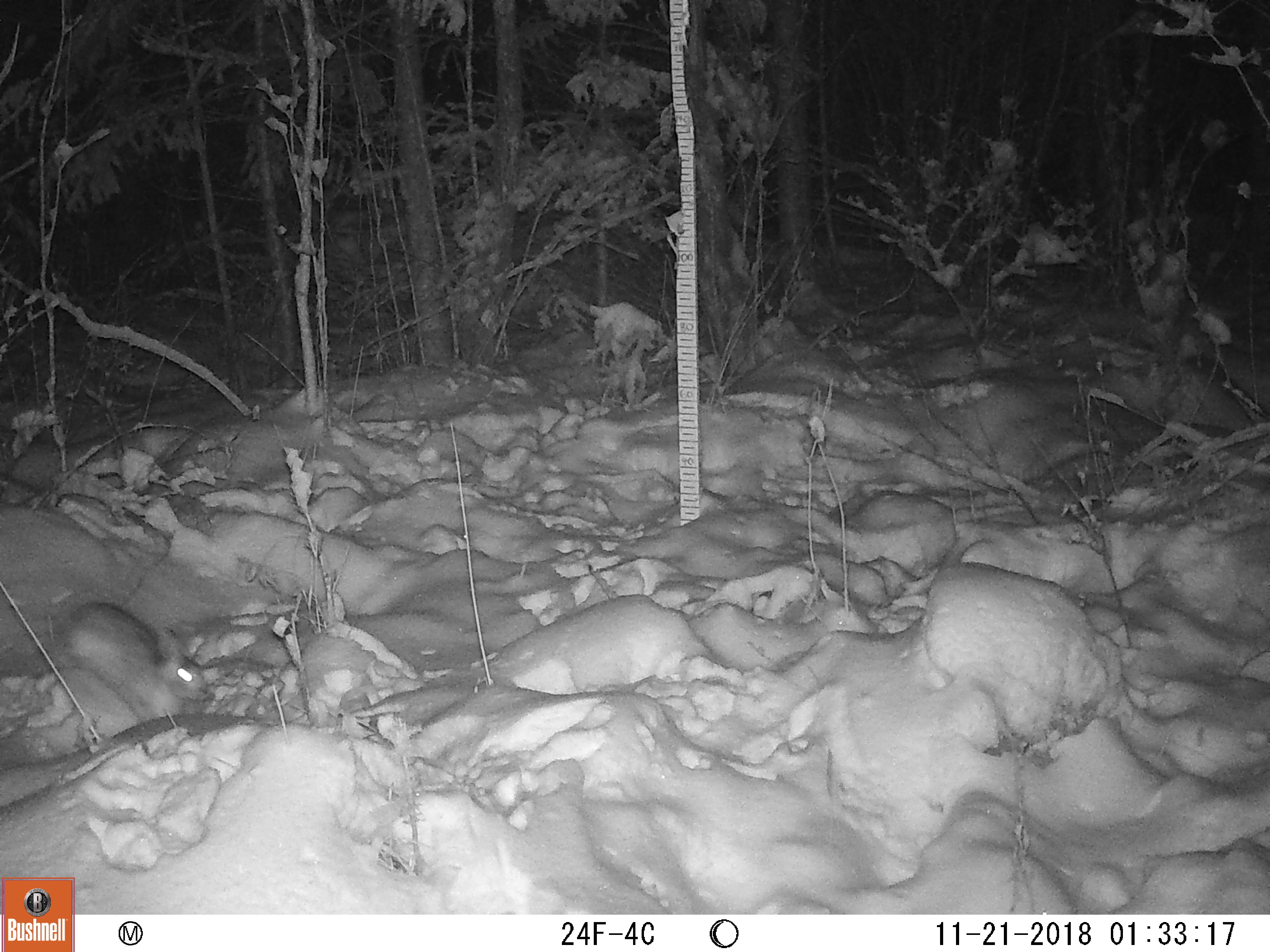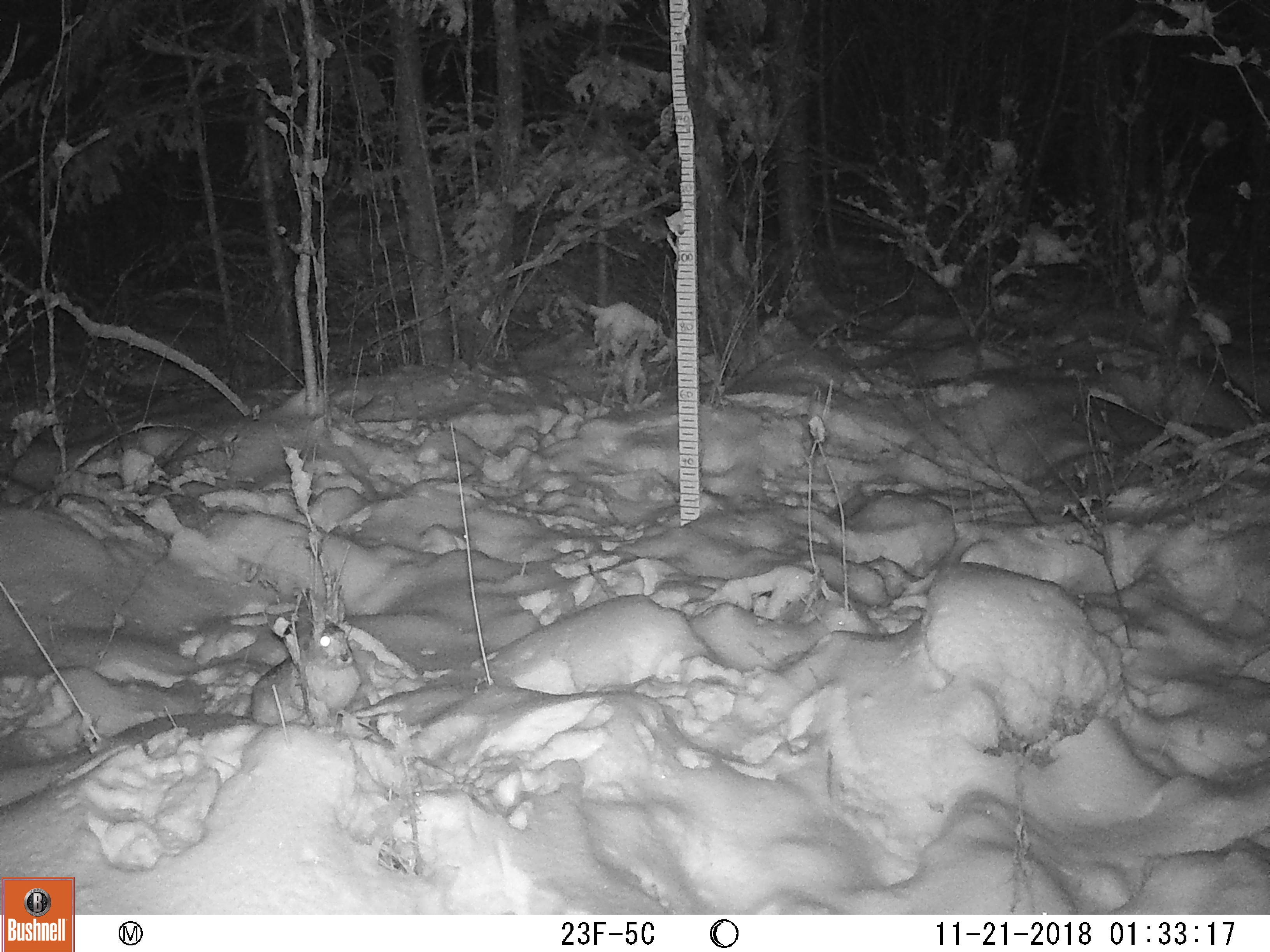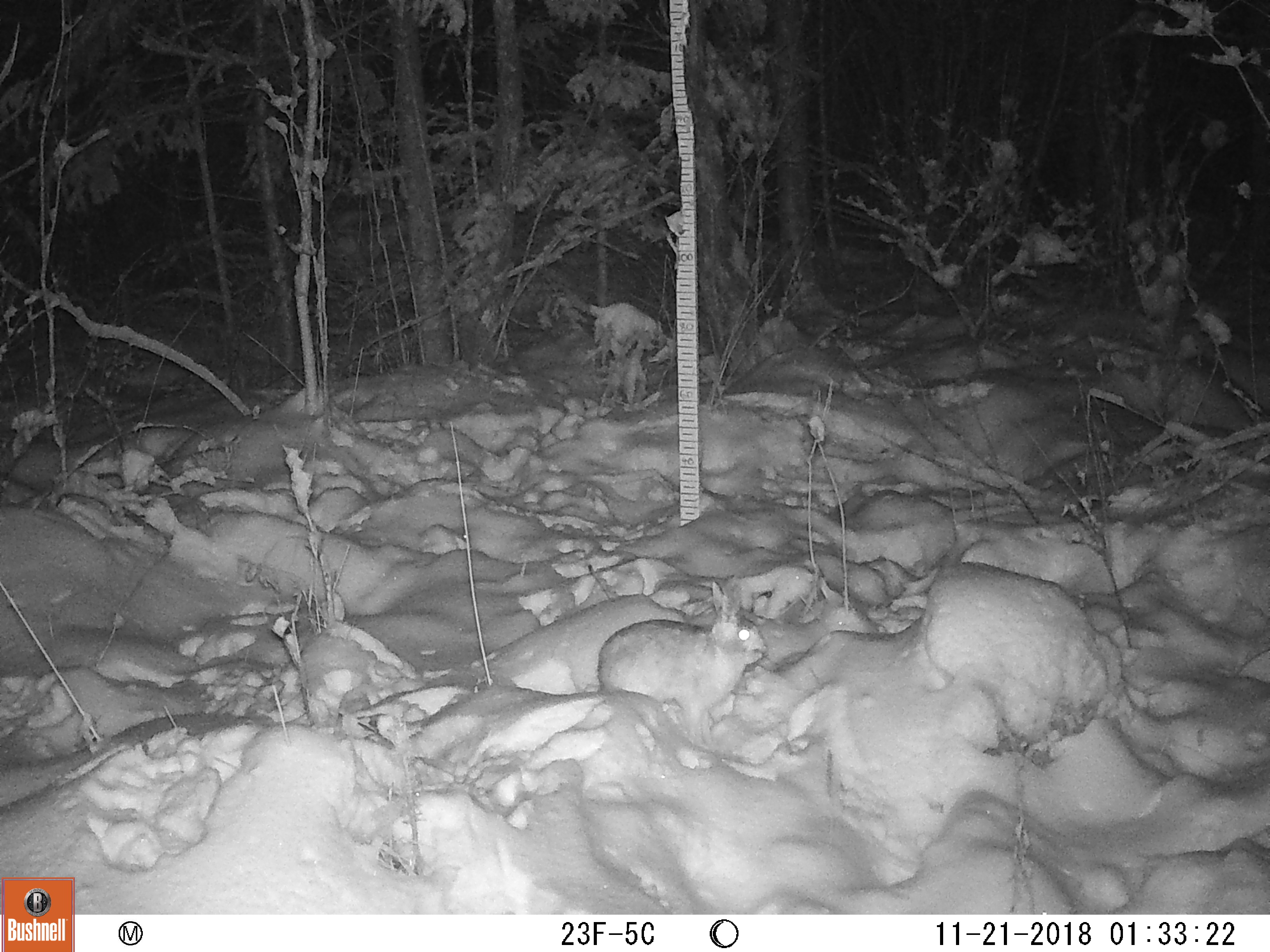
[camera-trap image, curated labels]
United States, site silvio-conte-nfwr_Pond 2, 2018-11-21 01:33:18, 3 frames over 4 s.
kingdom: Animalia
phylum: Chordata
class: Mammalia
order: Lagomorpha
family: Leporidae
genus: Lepus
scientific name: Lepus americanus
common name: snowshoe hare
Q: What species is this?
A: Snowshoe hare (Lepus americanus).